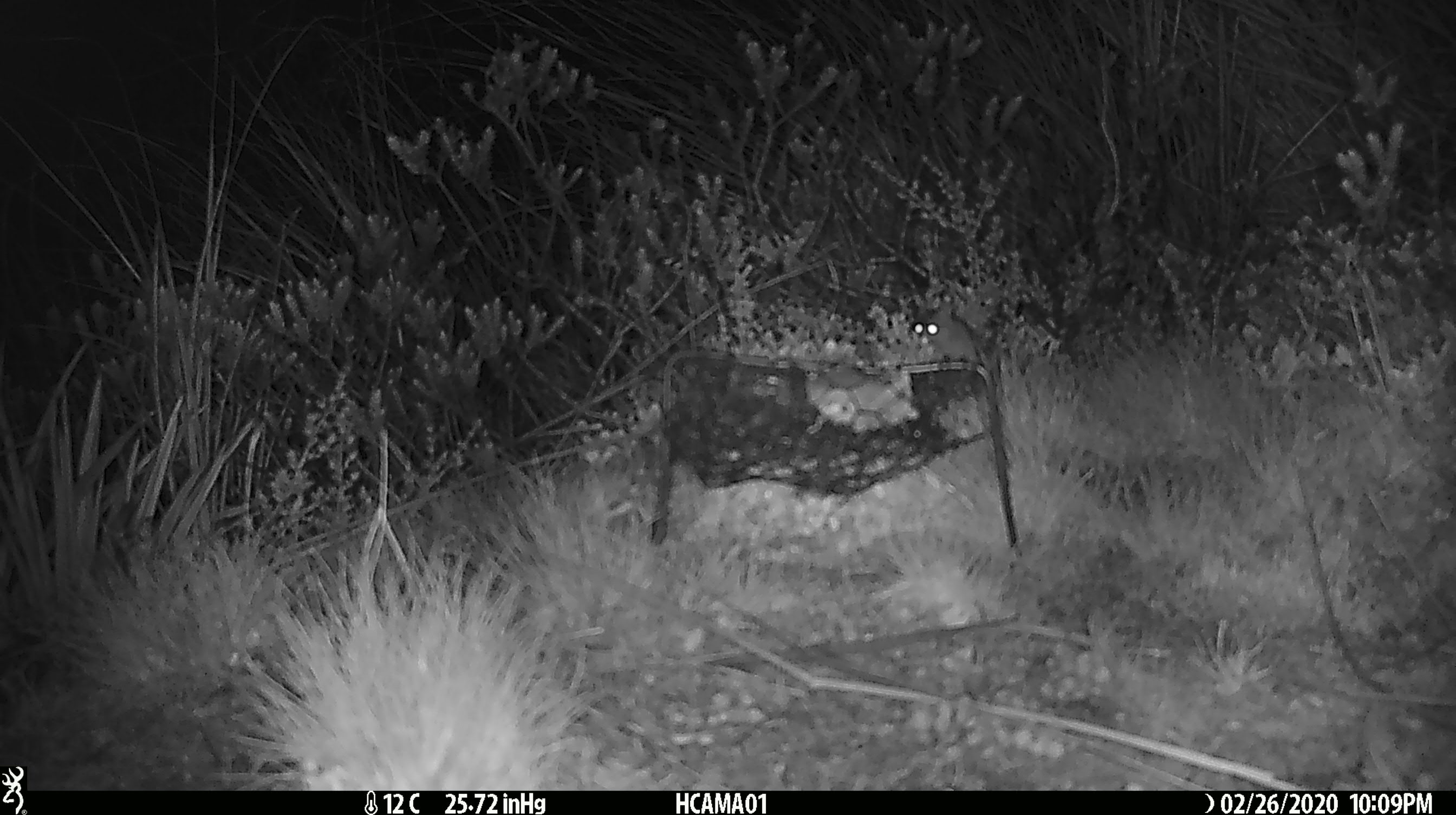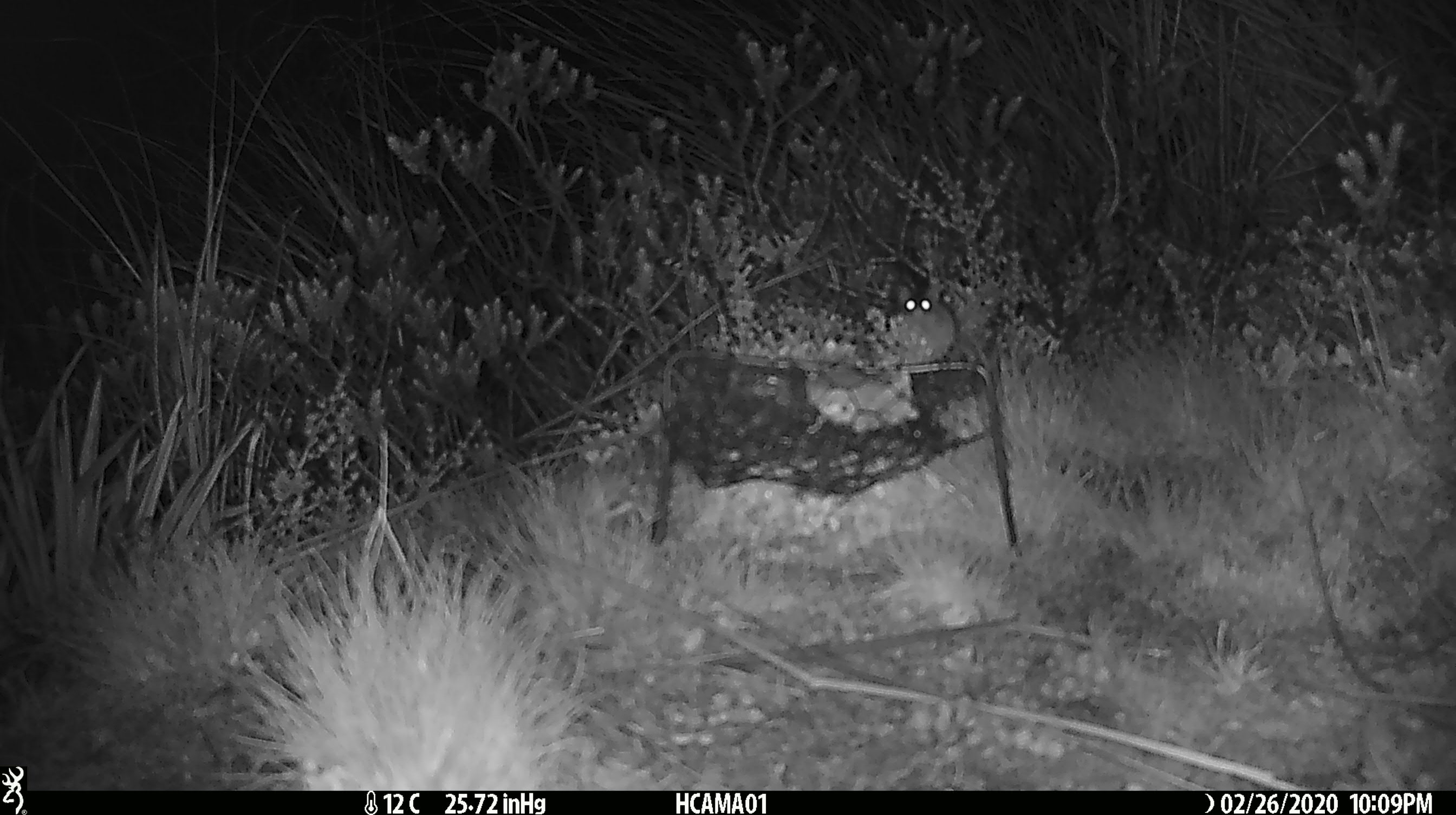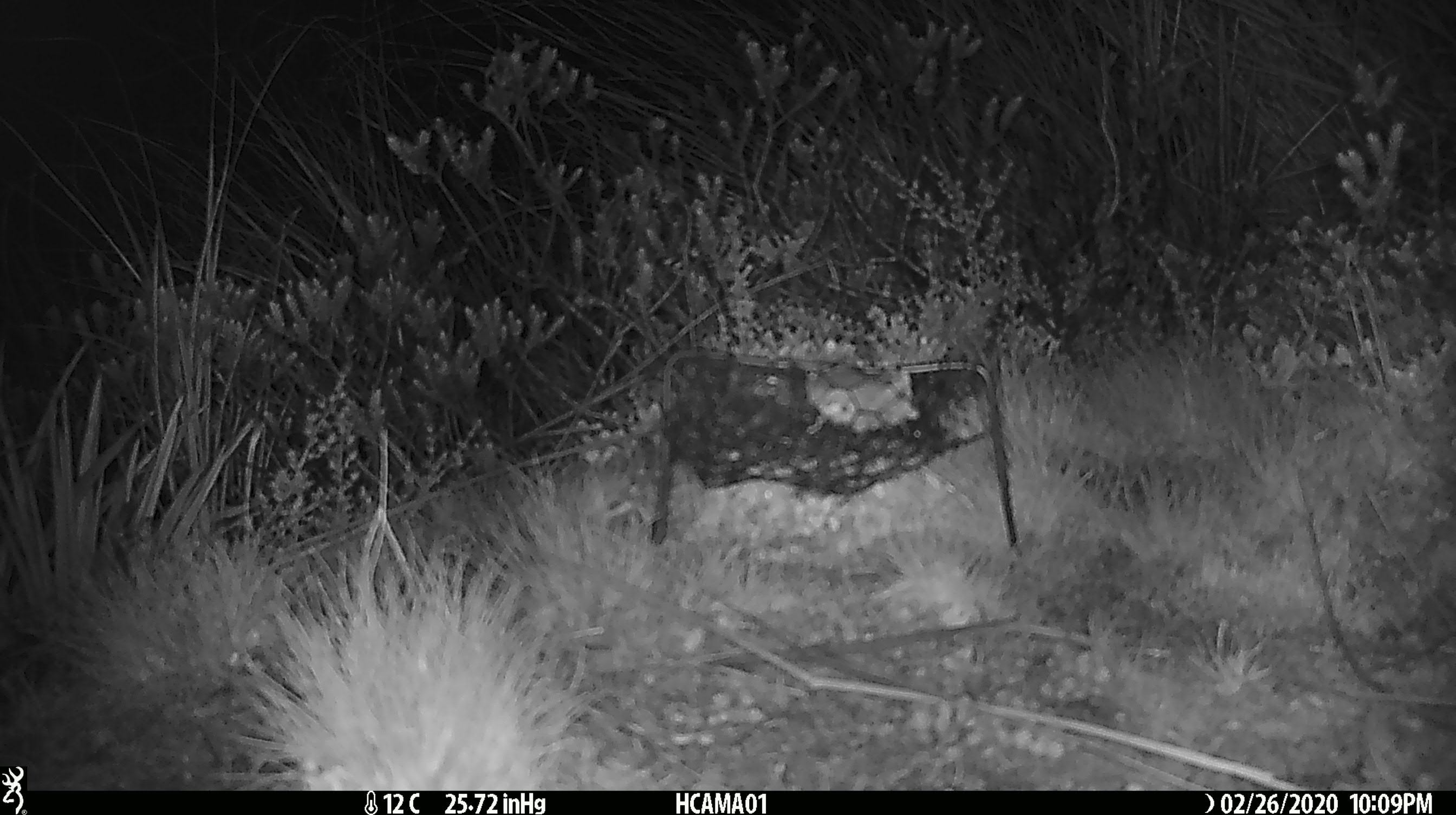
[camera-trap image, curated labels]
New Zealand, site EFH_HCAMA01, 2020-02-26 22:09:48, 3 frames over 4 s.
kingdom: Animalia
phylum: Chordata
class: Mammalia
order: Rodentia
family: Muridae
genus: Mus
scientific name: Mus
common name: mouse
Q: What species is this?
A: Mouse (Mus).